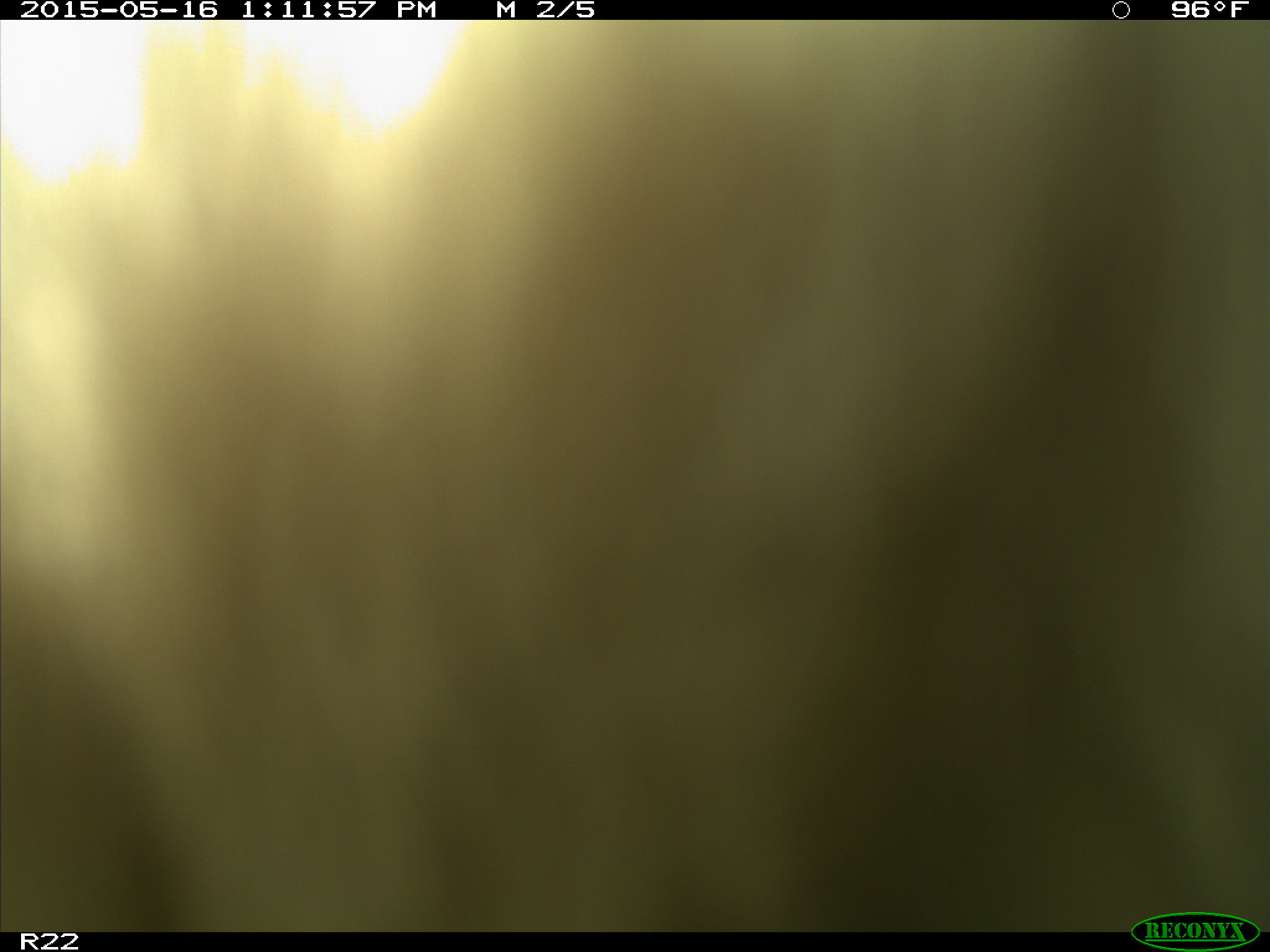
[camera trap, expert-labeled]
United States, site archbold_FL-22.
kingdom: Animalia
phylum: Chordata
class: Mammalia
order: Artiodactyla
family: Bovidae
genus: Bos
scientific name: Bos taurus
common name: domestic cow